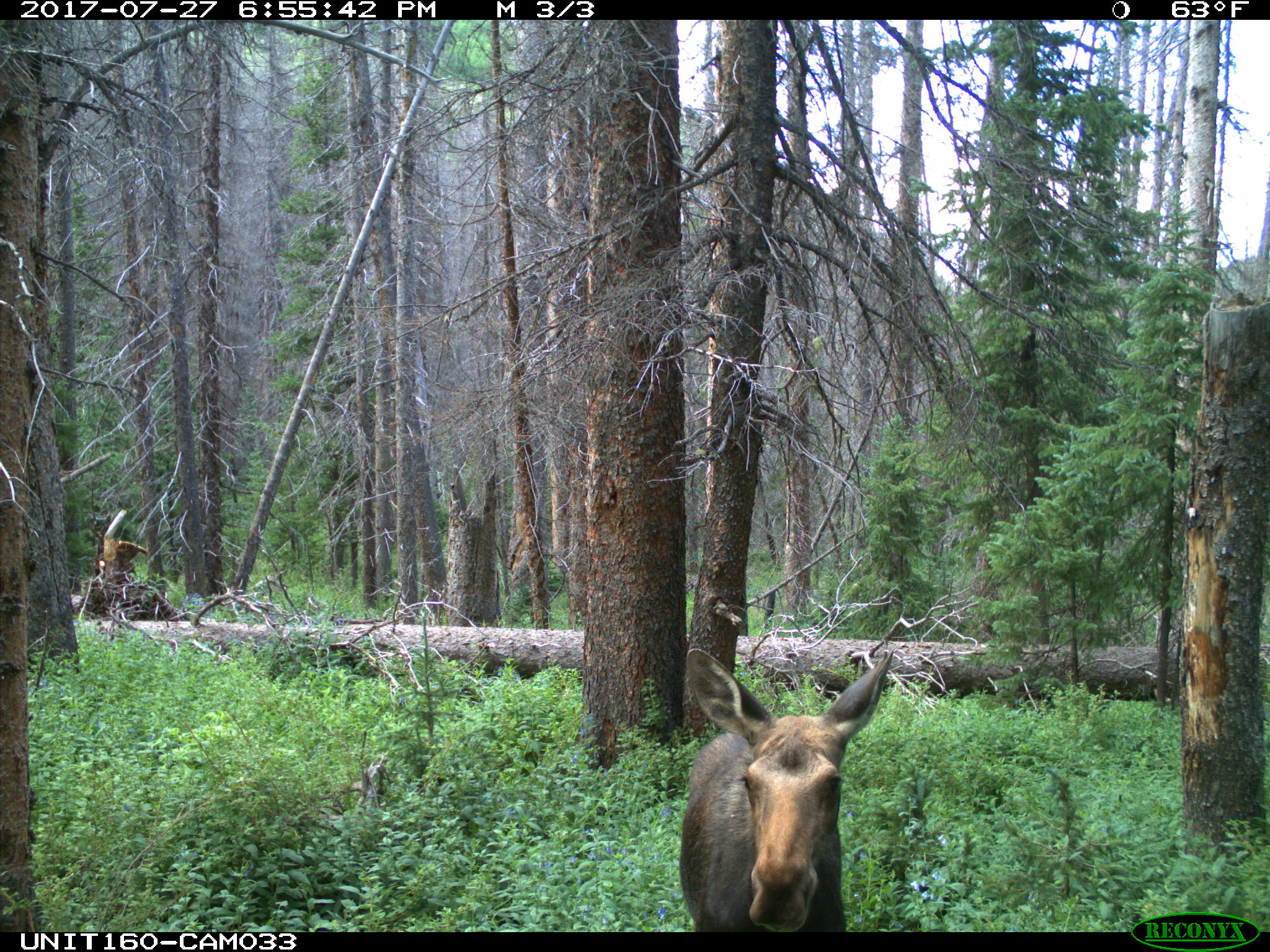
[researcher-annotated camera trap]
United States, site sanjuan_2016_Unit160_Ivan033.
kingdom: Animalia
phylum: Chordata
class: Mammalia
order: Artiodactyla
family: Cervidae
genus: Alces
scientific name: Alces alces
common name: moose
Alces alces (moose).